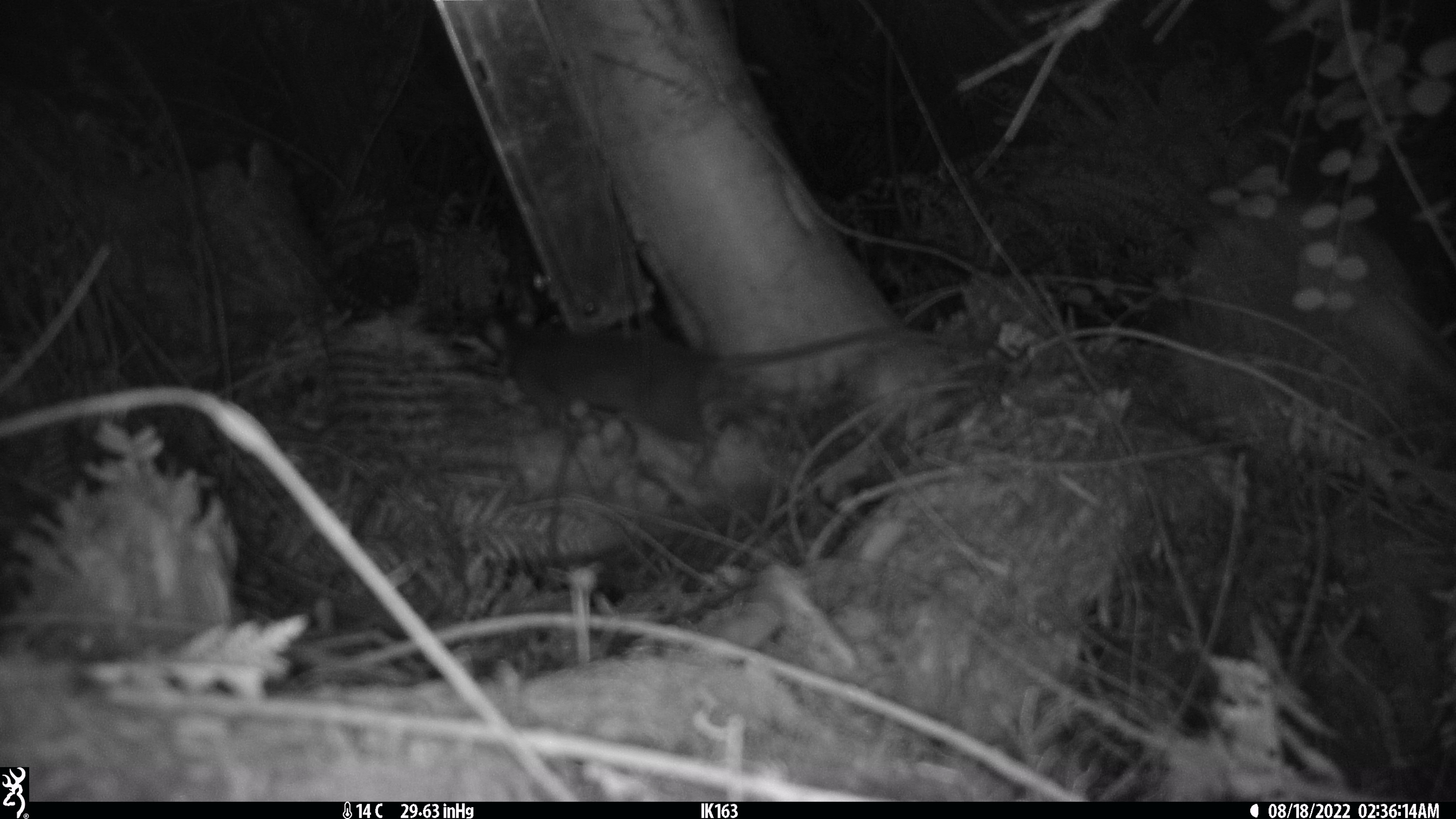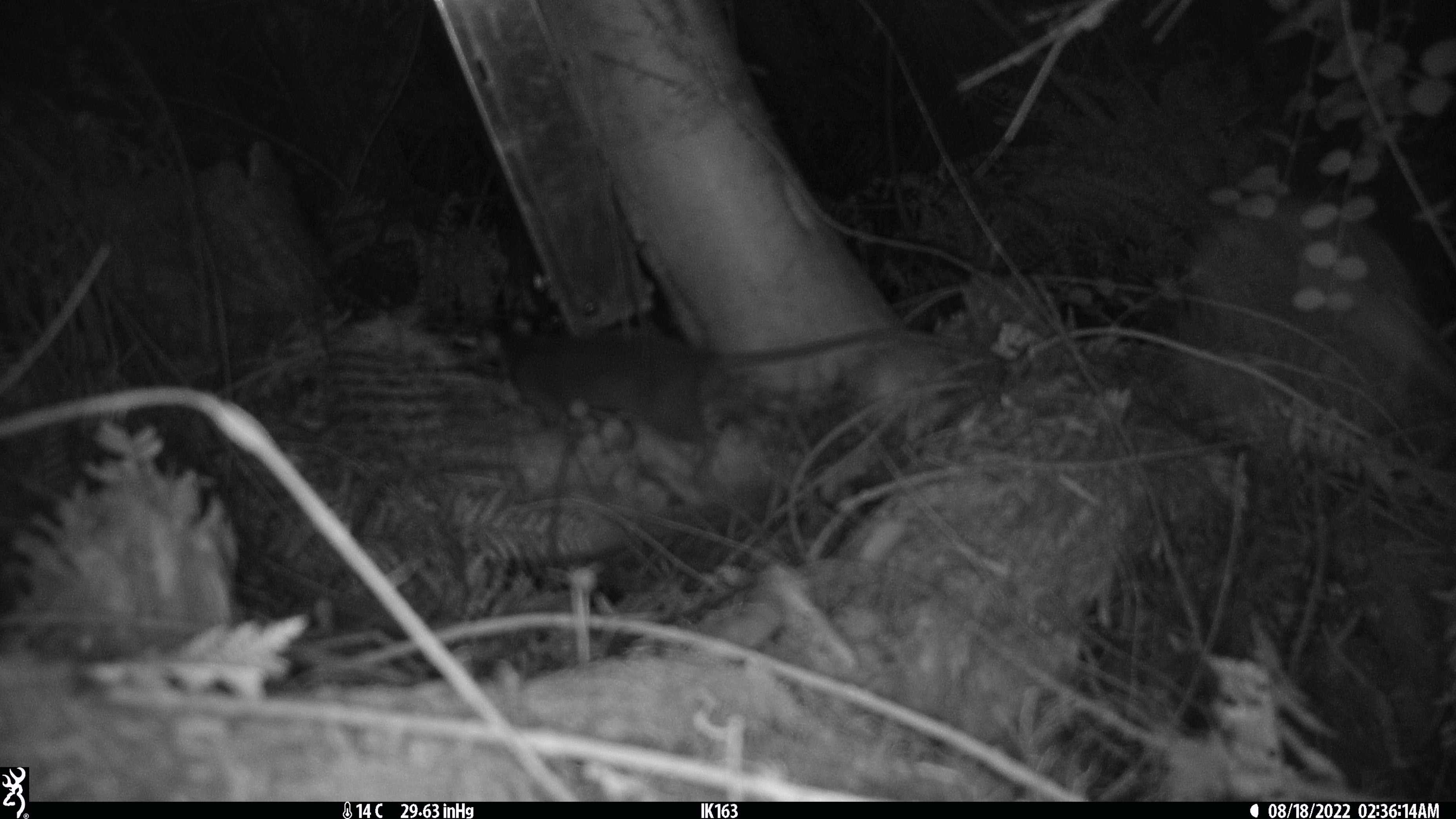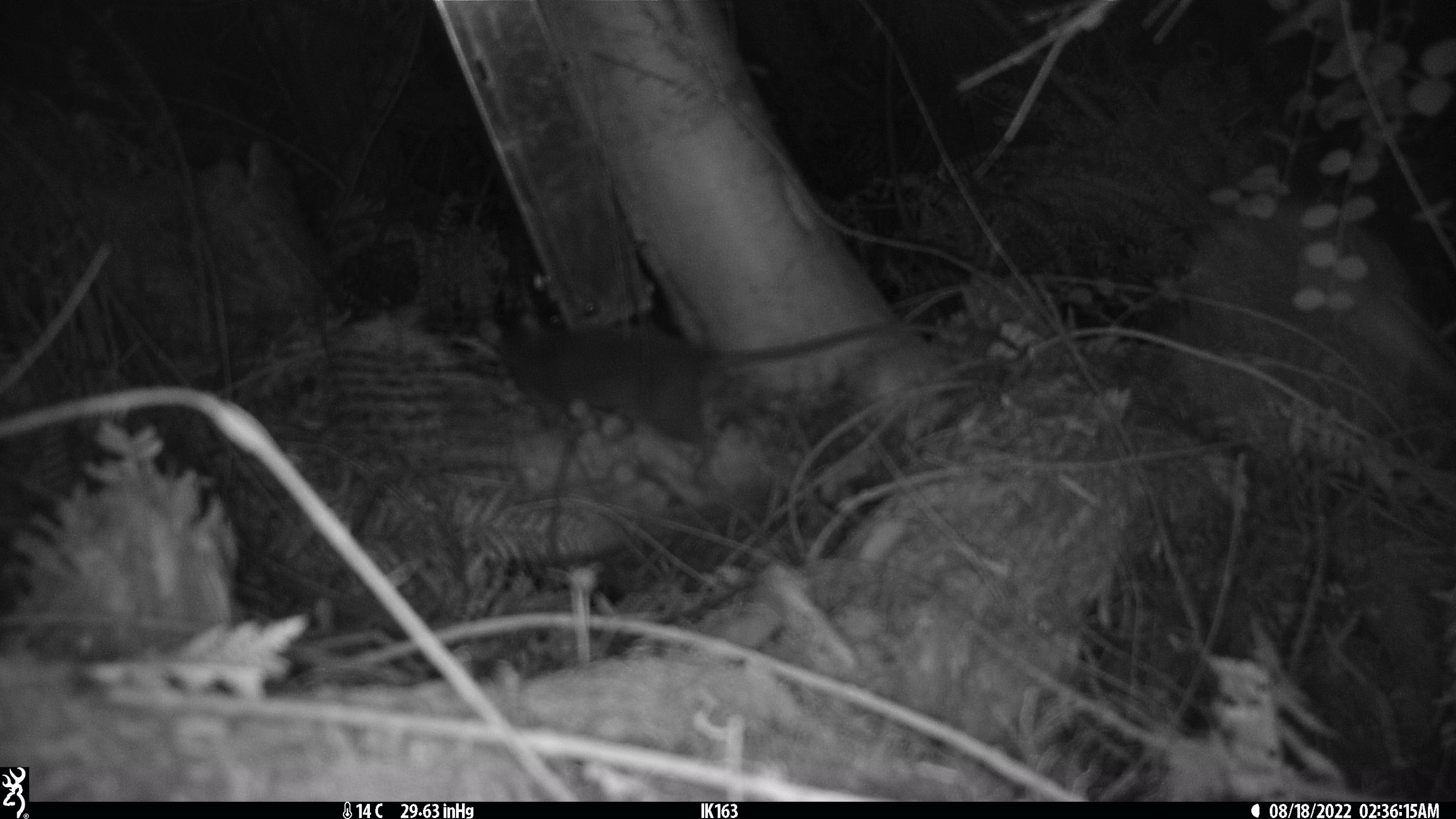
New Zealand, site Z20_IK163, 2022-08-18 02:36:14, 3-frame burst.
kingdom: Animalia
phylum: Chordata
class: Mammalia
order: Rodentia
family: Muridae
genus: Rattus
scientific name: Rattus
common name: rat